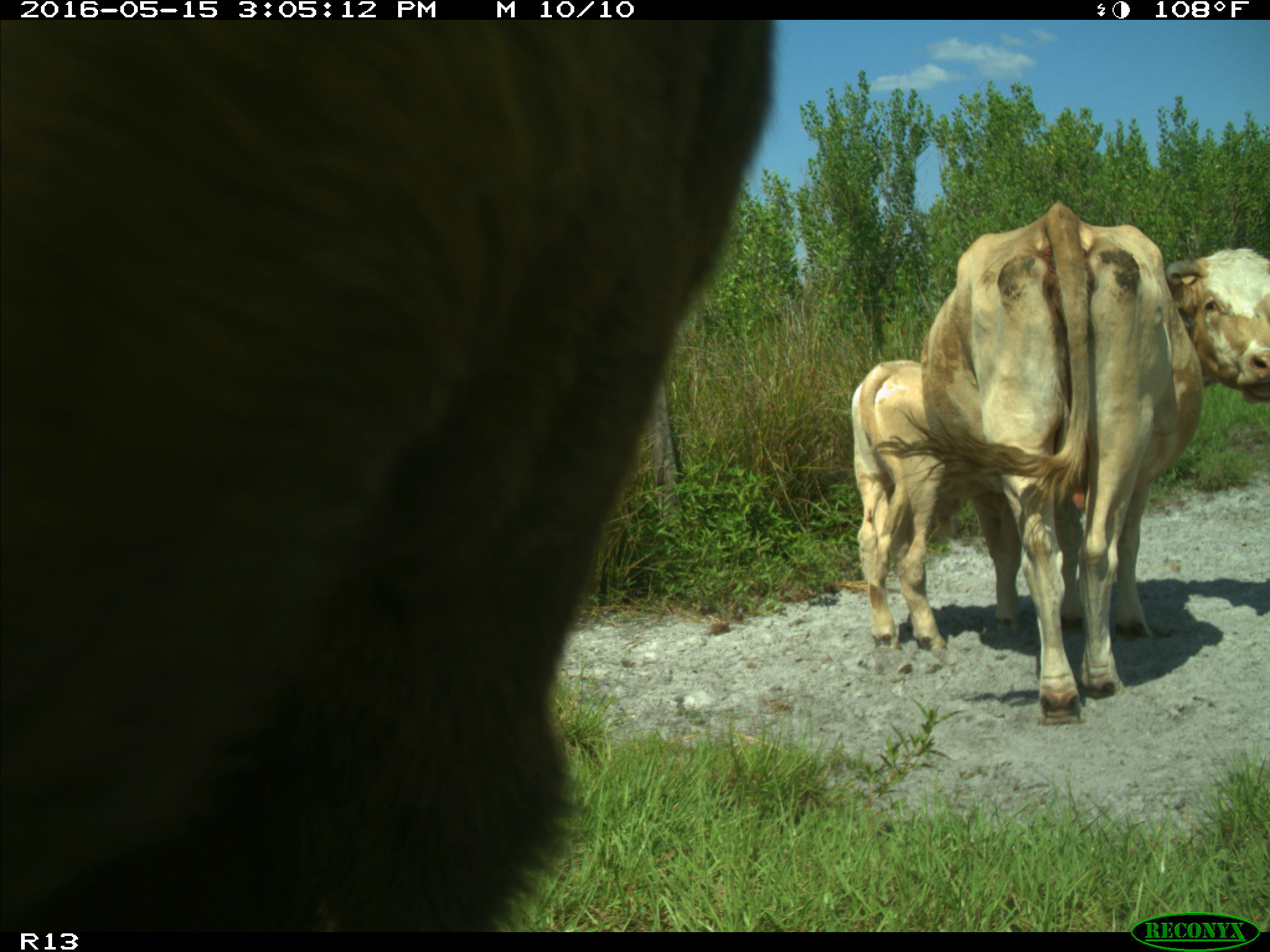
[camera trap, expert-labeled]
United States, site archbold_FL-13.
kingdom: Animalia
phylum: Chordata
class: Mammalia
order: Artiodactyla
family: Bovidae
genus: Bos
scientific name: Bos taurus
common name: domestic cow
Bos taurus (domestic cow).